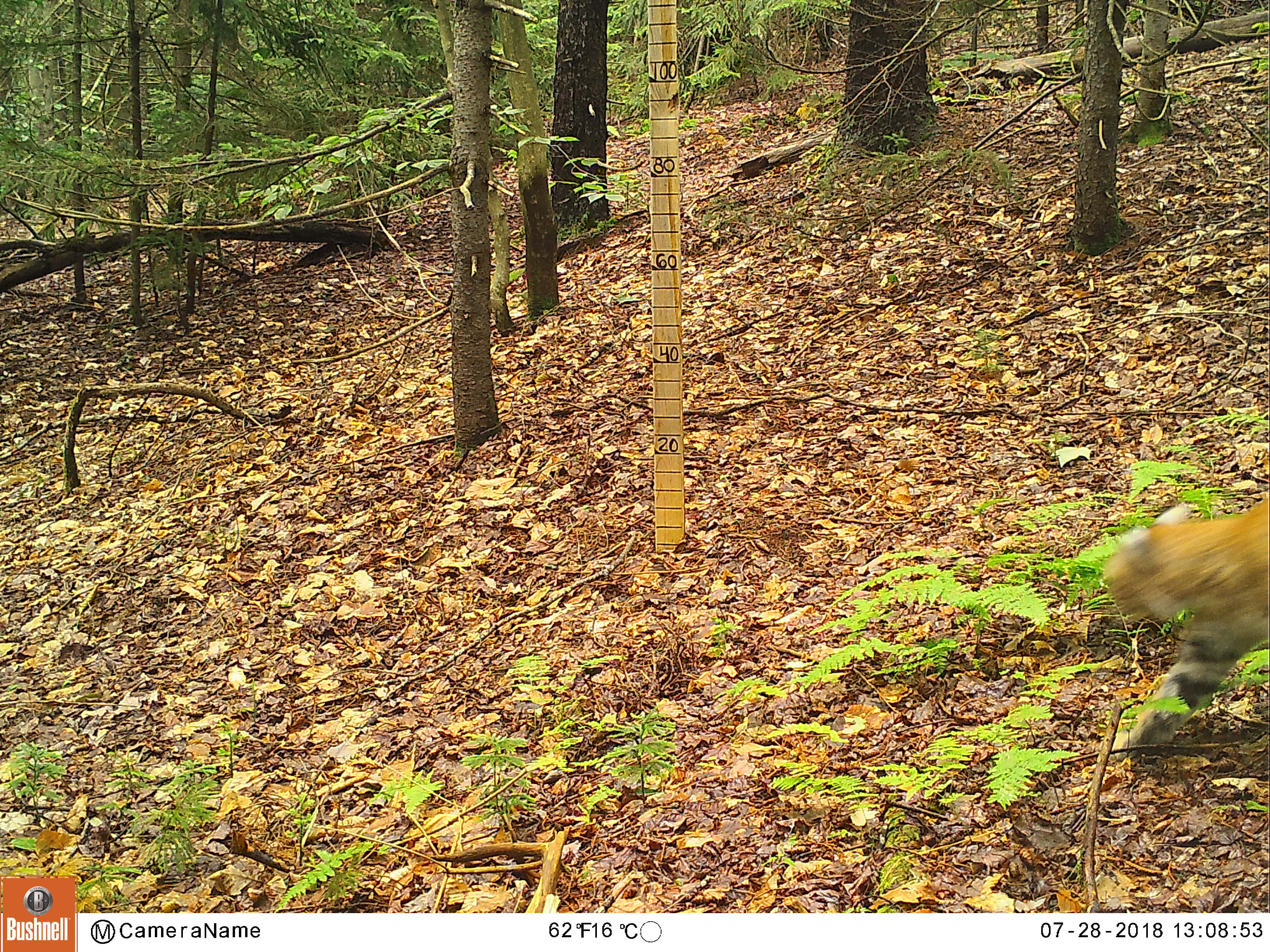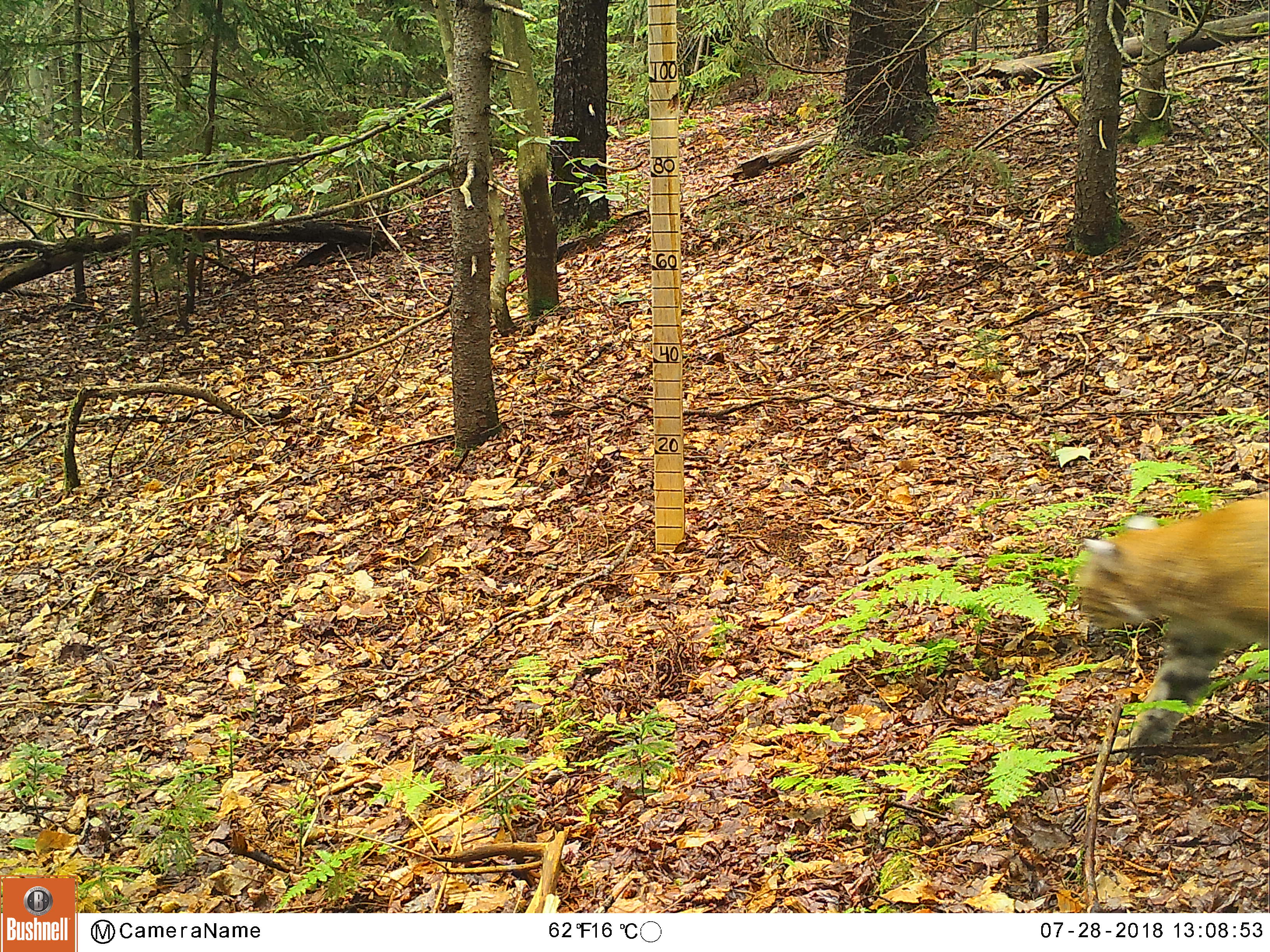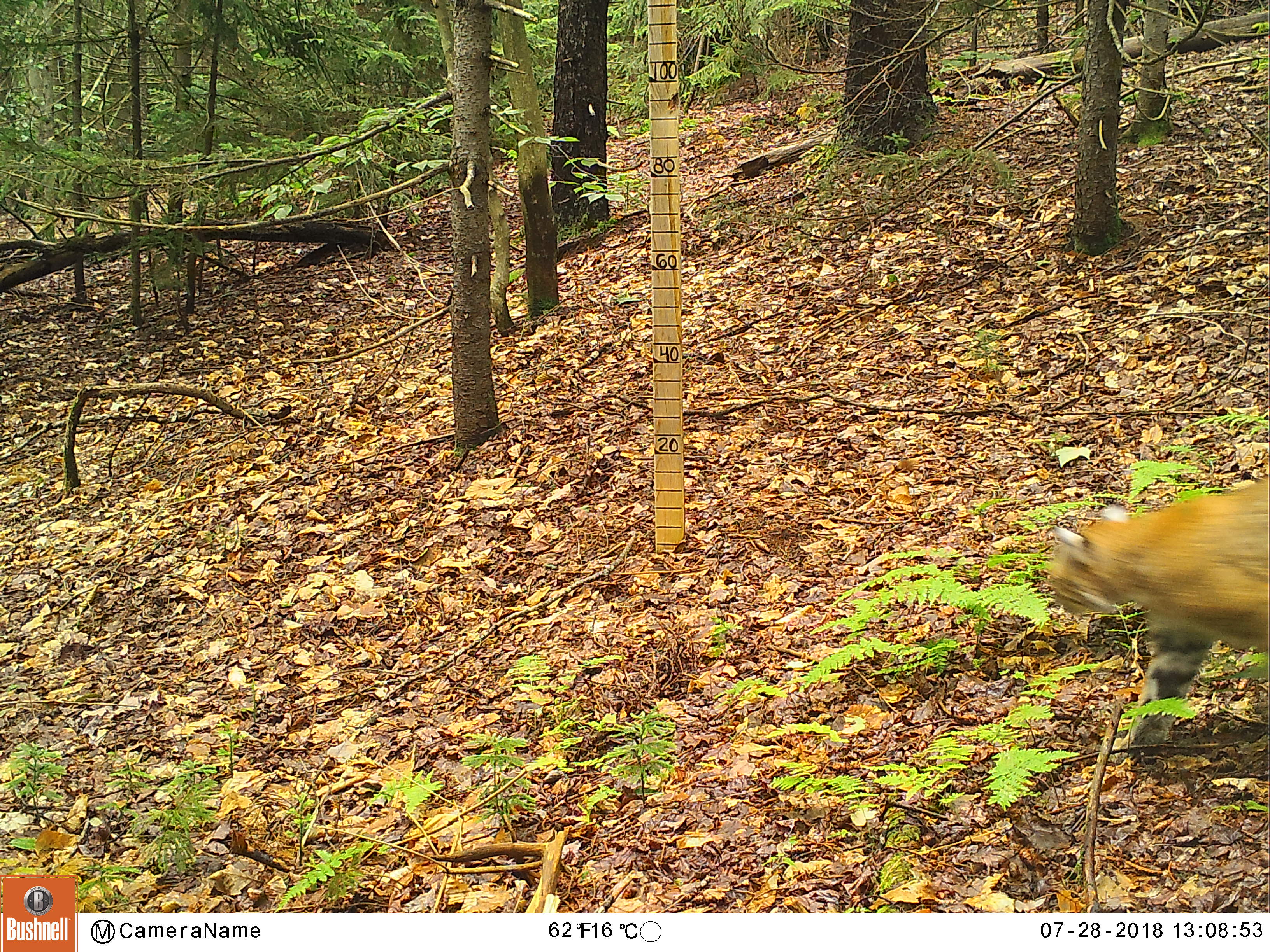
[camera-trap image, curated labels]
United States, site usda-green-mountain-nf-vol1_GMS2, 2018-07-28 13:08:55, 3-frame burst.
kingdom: Animalia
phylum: Chordata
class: Mammalia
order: Carnivora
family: Felidae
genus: Lynx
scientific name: Lynx rufus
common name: bobcat